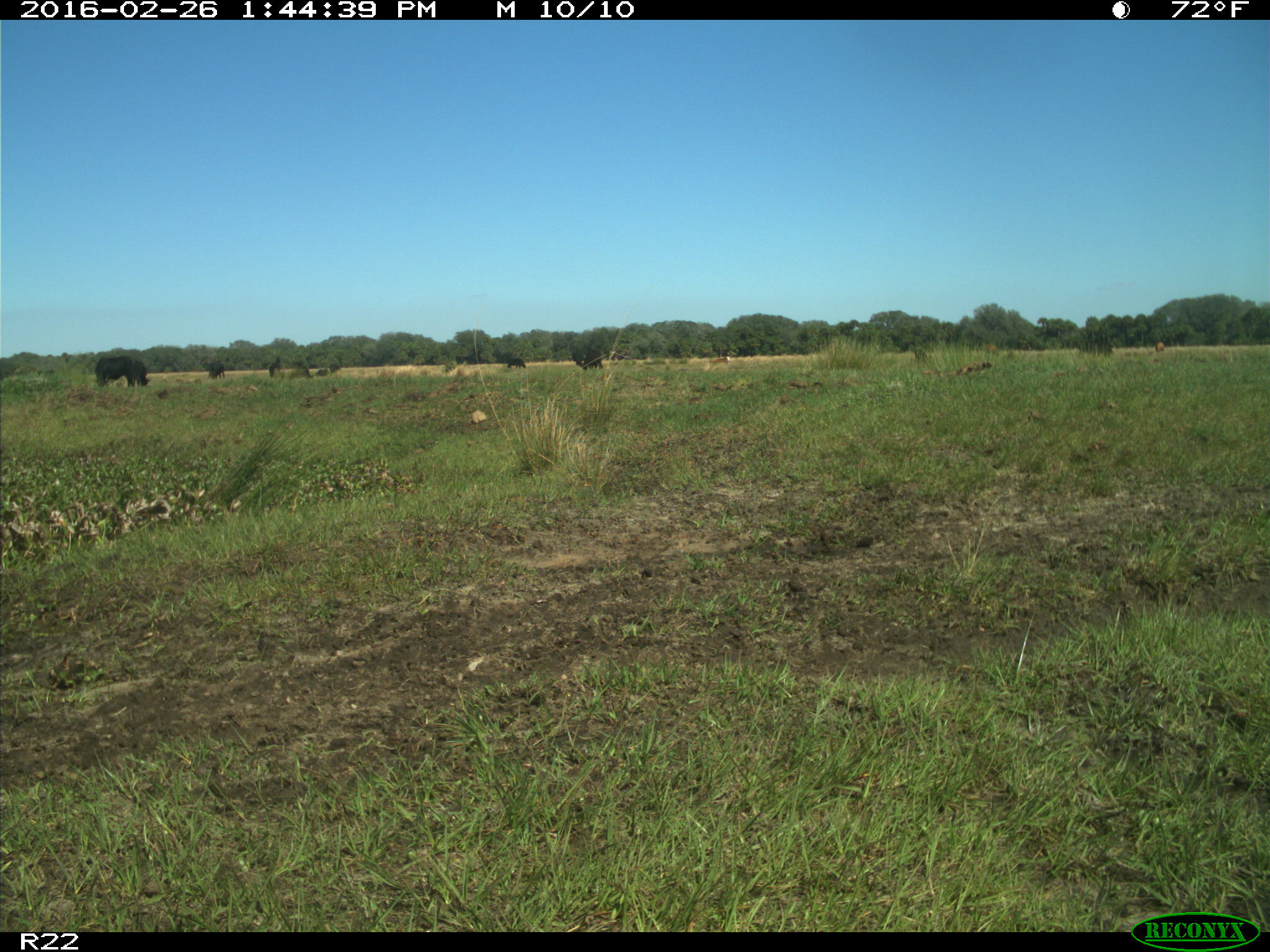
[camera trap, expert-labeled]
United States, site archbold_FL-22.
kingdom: Animalia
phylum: Chordata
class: Mammalia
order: Artiodactyla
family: Bovidae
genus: Bos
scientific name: Bos taurus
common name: domestic cow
Bos taurus (domestic cow).